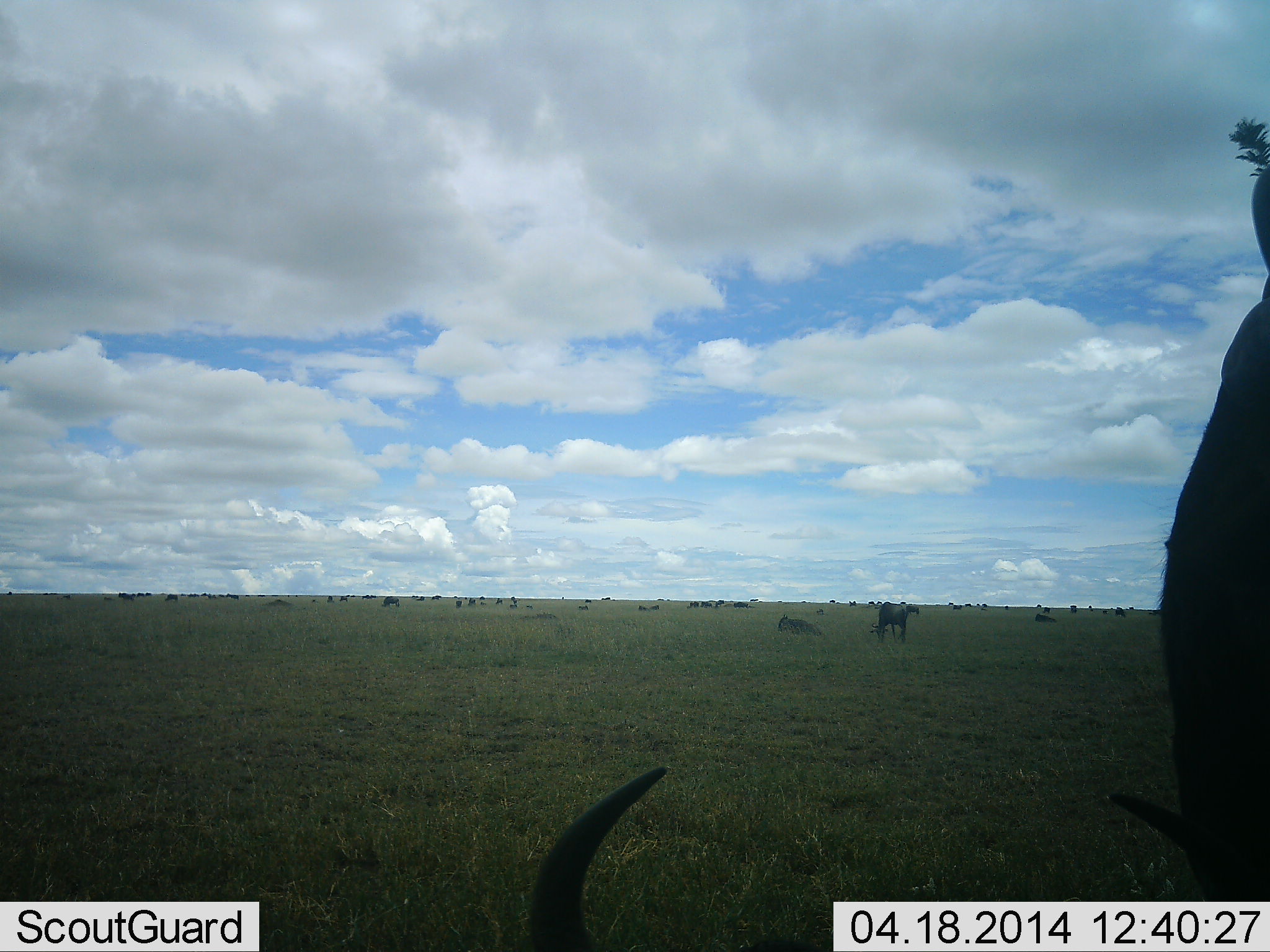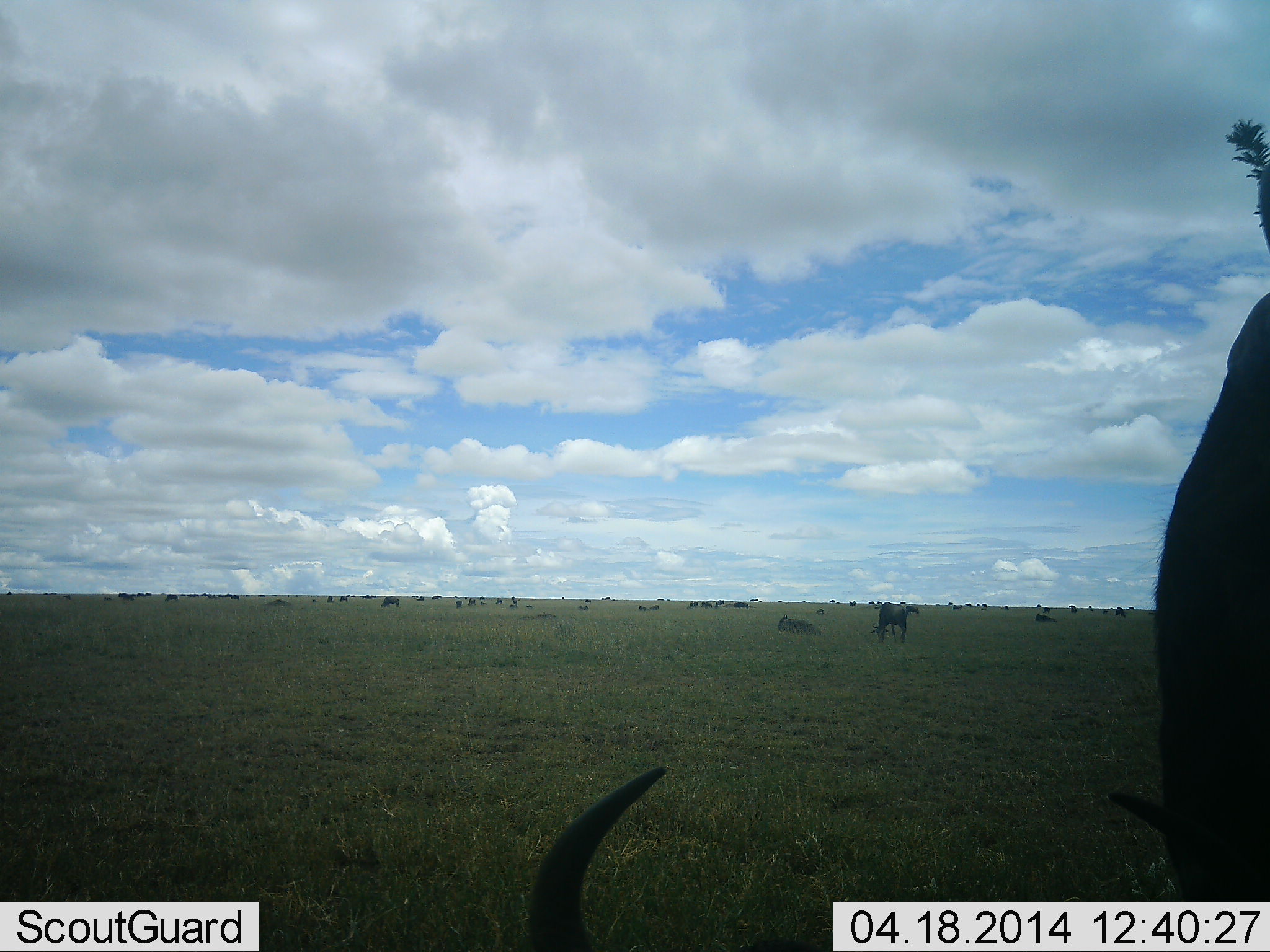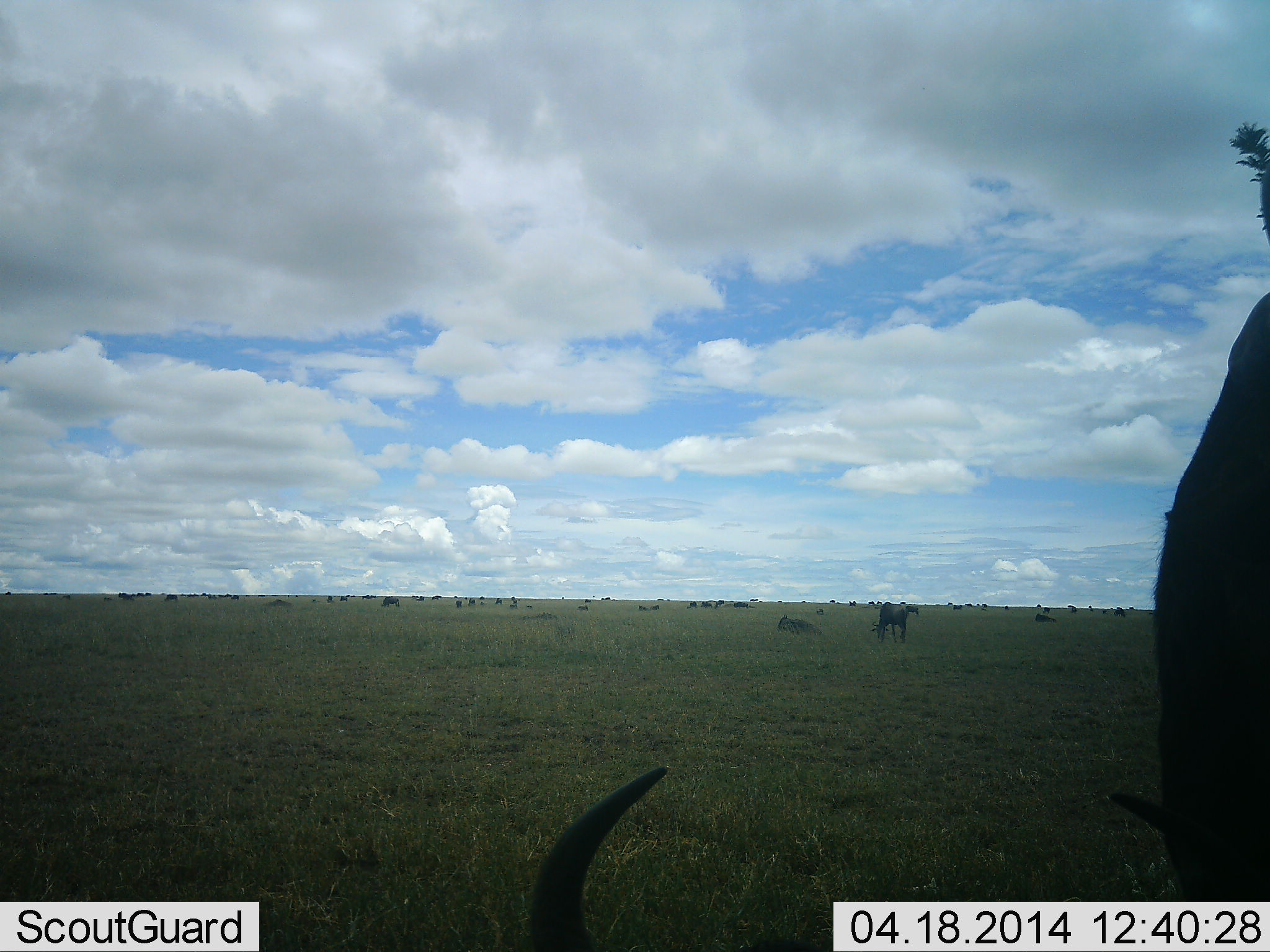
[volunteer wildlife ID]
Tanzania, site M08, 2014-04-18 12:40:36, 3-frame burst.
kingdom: Animalia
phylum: Chordata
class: Mammalia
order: Artiodactyla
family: Bovidae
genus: Connochaetes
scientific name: Connochaetes taurinus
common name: blue wildebeest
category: wildebeest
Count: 51+.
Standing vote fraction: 80%.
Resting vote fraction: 70%.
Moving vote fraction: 20%.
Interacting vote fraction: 0%.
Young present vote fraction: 0%.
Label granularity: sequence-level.